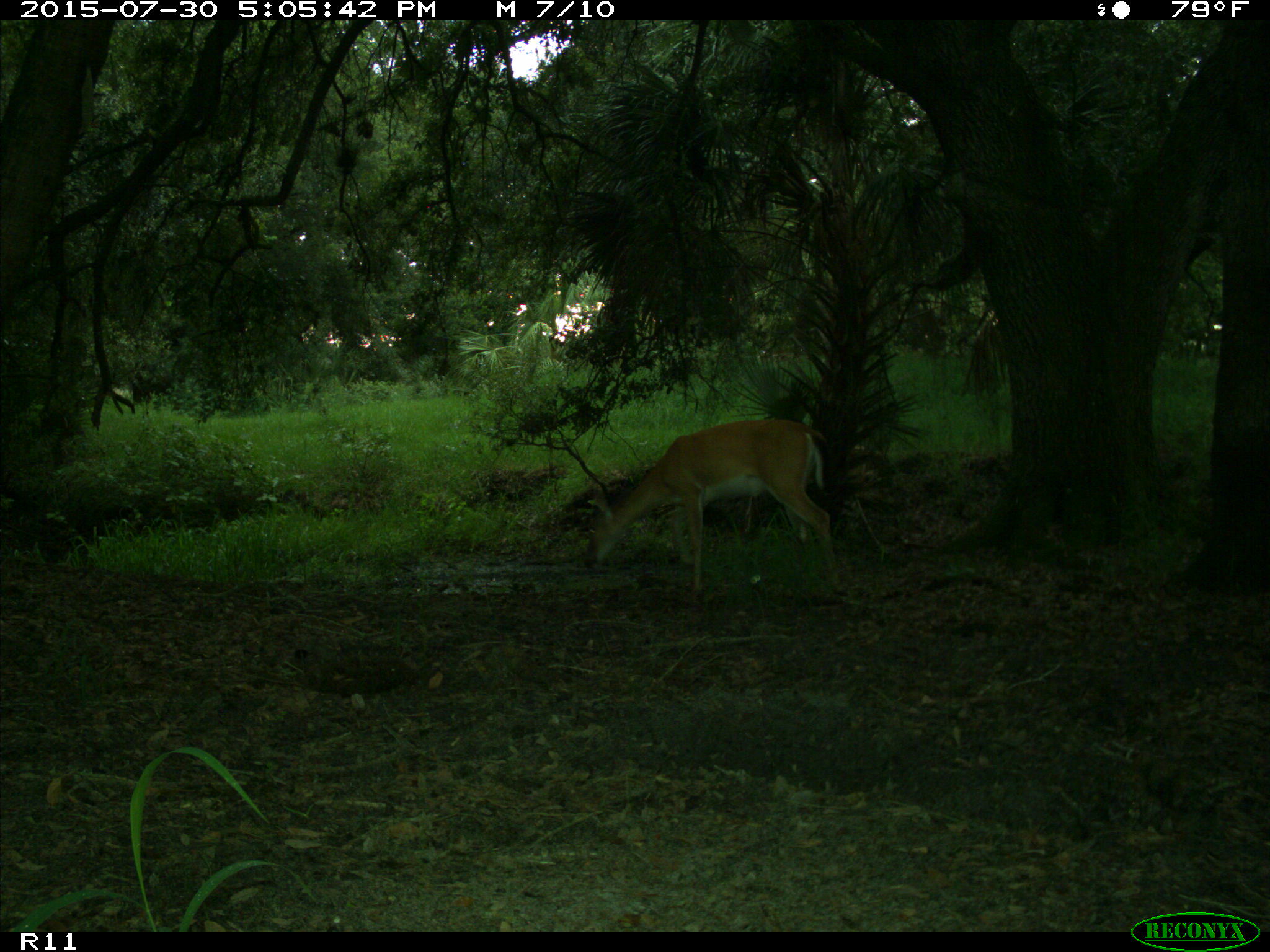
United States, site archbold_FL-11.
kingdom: Animalia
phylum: Chordata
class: Mammalia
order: Artiodactyla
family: Cervidae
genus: Odocoileus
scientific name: Odocoileus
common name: deer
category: unidentified deer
Unidentified deer (deer) (Odocoileus).